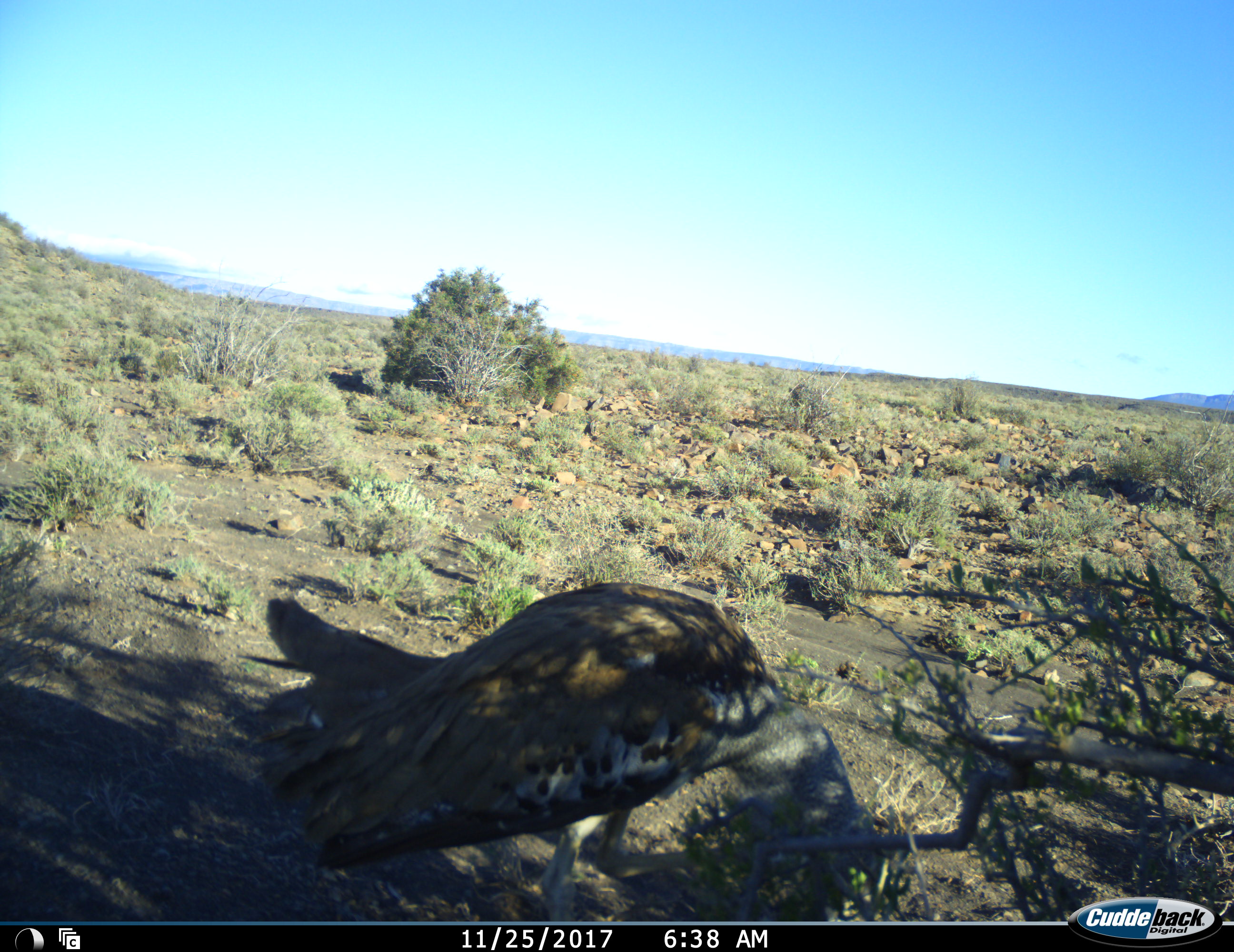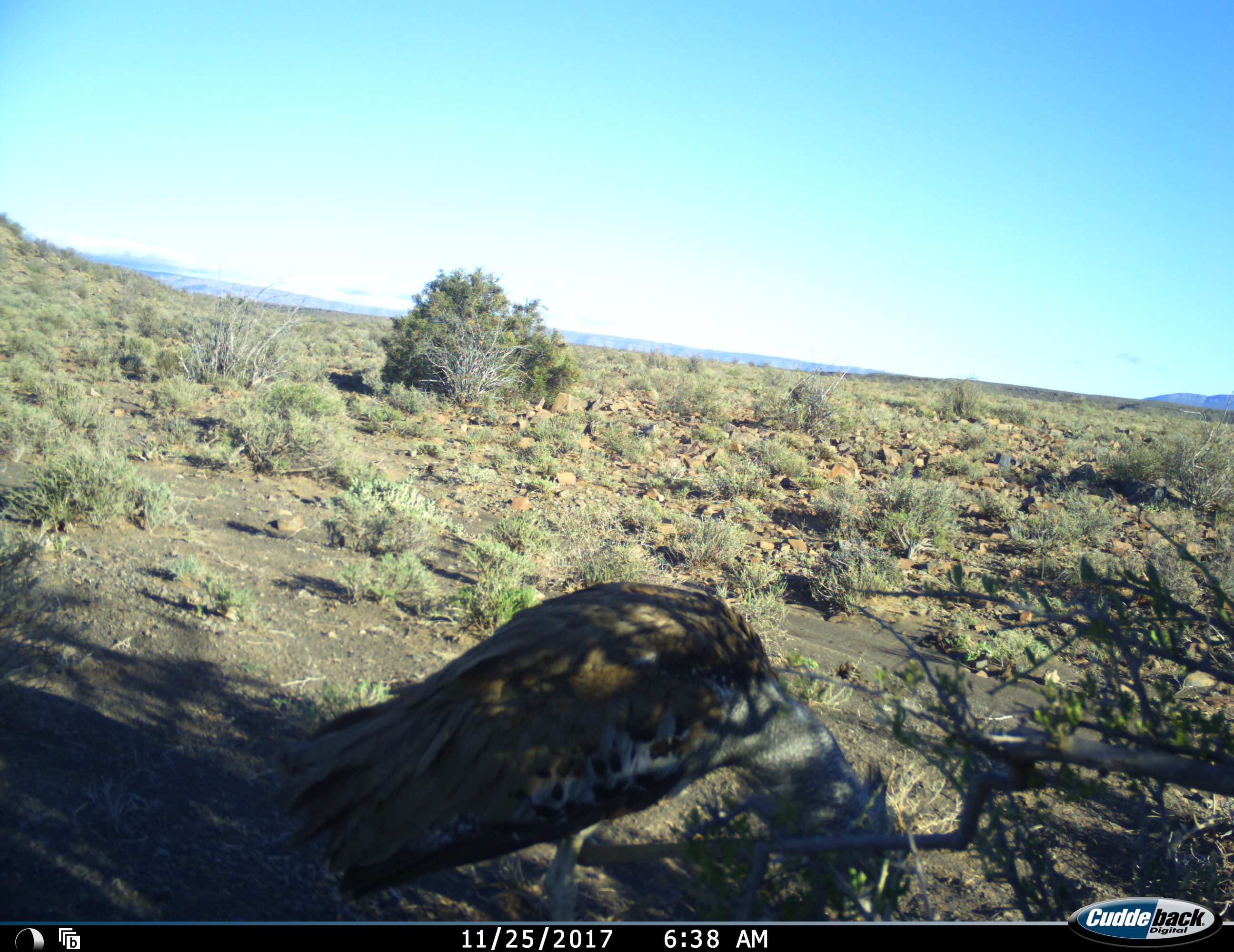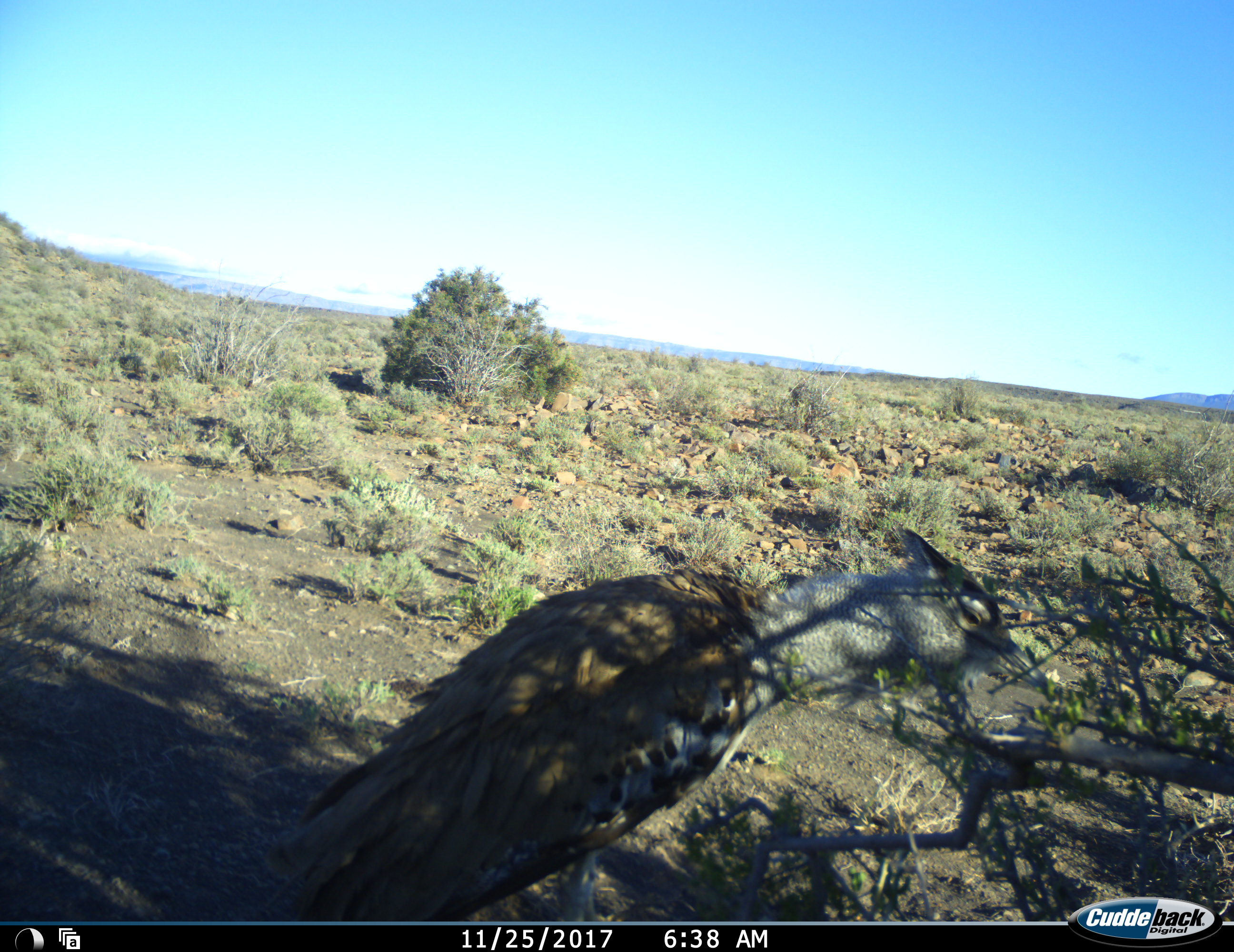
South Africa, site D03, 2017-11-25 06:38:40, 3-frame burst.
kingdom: Animalia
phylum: Chordata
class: Aves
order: Otidiformes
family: Otididae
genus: Ardeotis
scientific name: Ardeotis kori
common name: kori bustard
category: bustardkori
Bustardkori (kori bustard) (Ardeotis kori), count 1. Behavior (volunteer vote fractions): standing 0%, resting 14%, moving 29%, interacting 0%. Young present (vote fraction): 0%. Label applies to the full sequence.